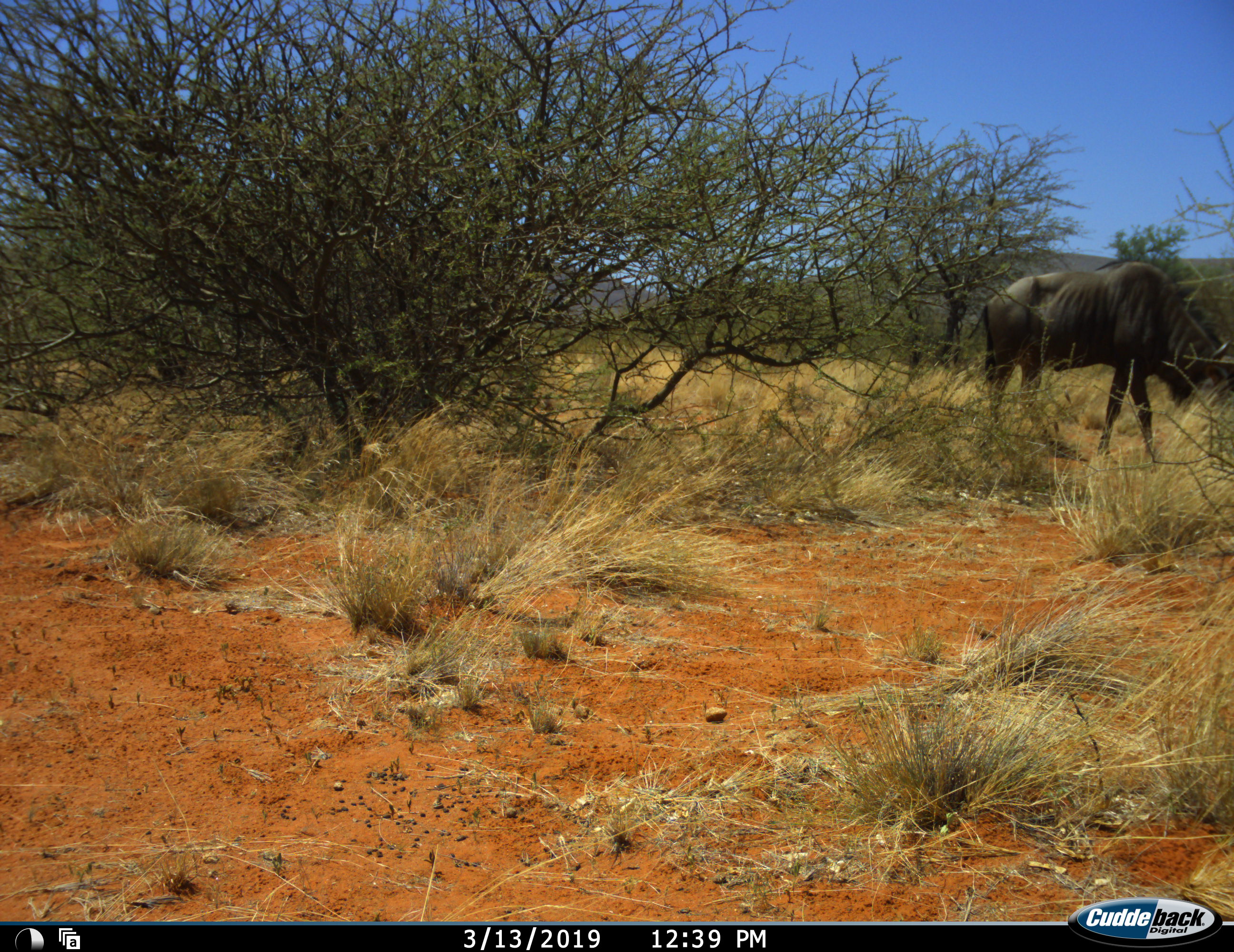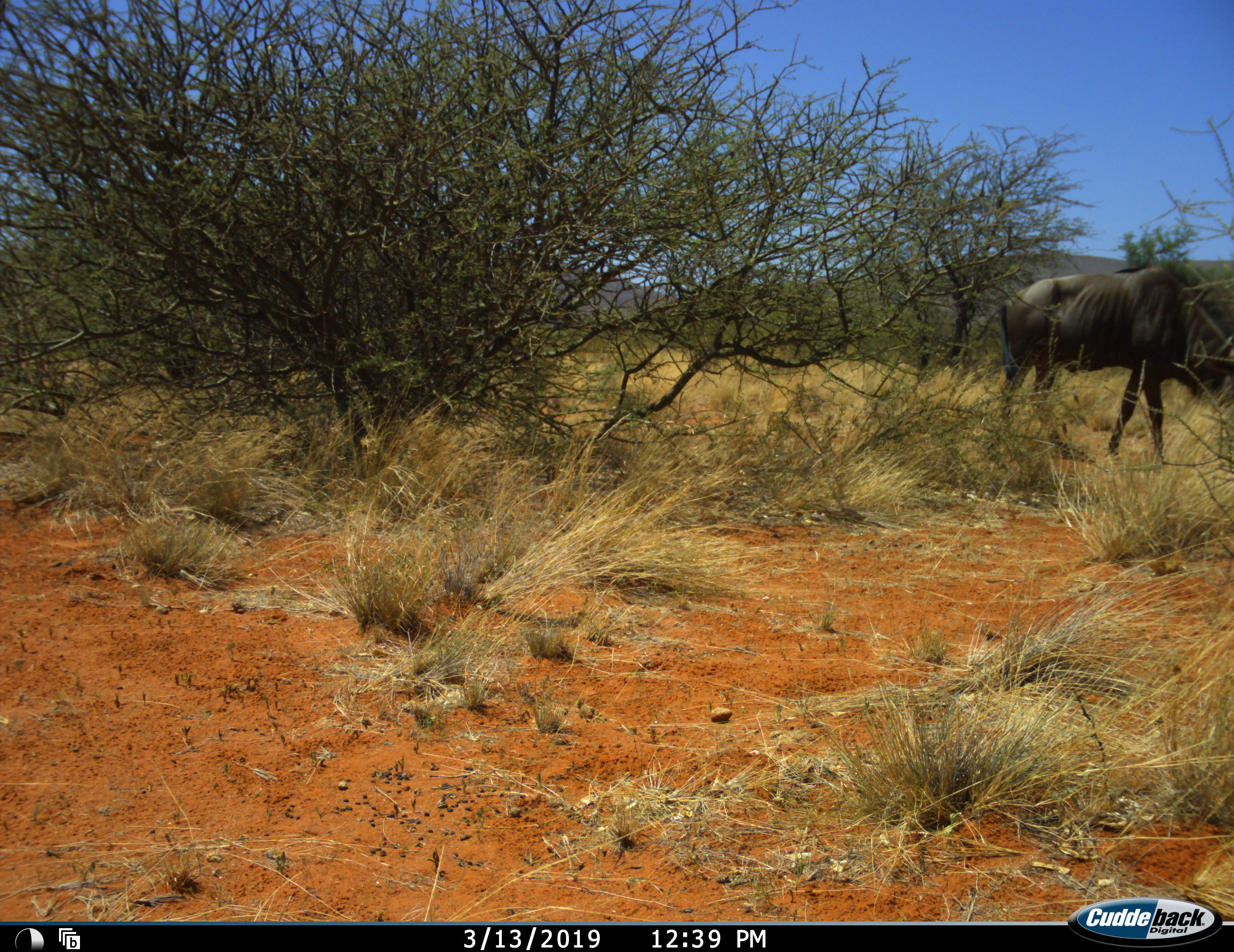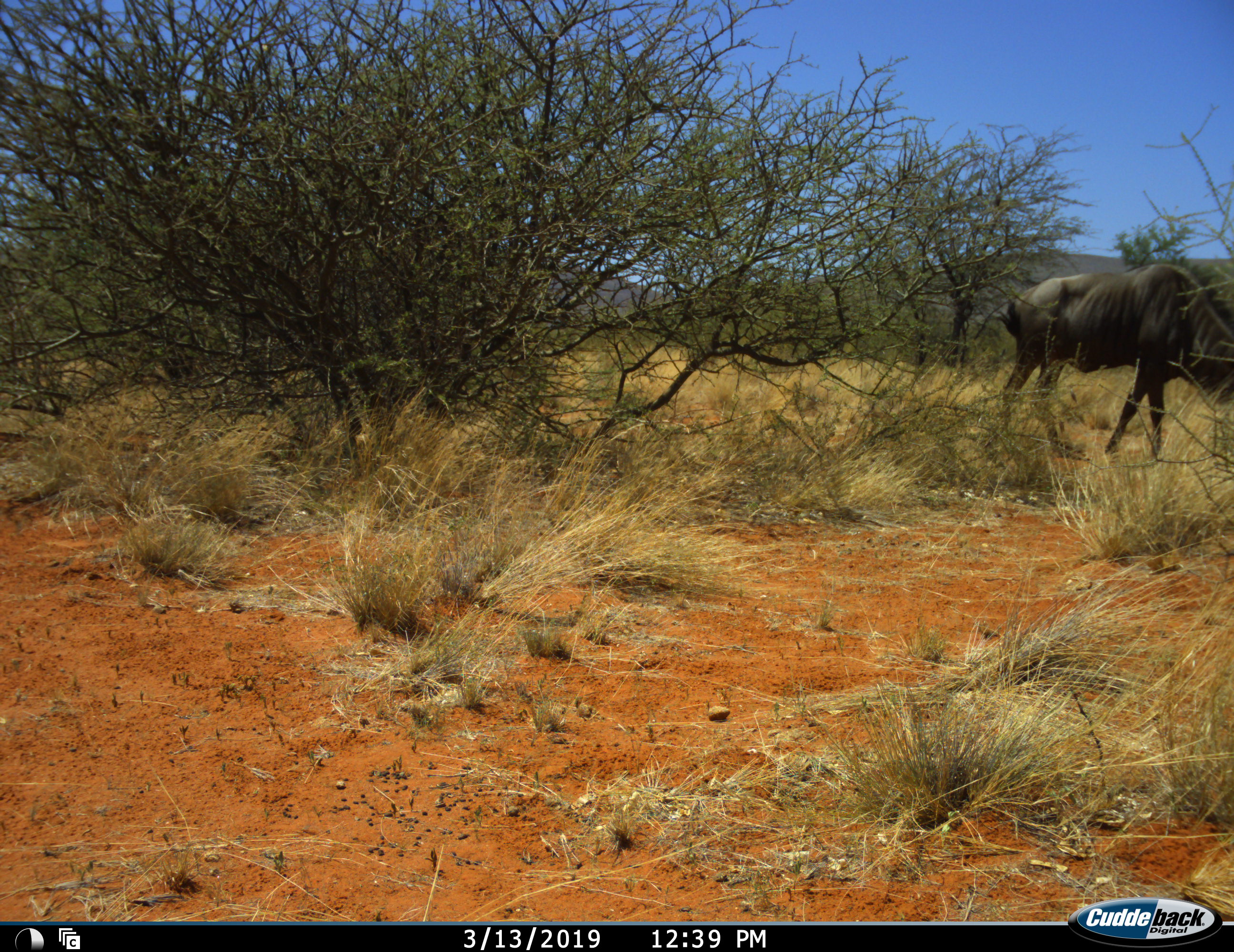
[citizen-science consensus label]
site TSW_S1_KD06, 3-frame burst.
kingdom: Animalia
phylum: Chordata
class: Mammalia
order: Artiodactyla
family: Bovidae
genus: Connochaetes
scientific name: Connochaetes taurinus taurinus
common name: blue wildebeest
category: wildebeestblue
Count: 1.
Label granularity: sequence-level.